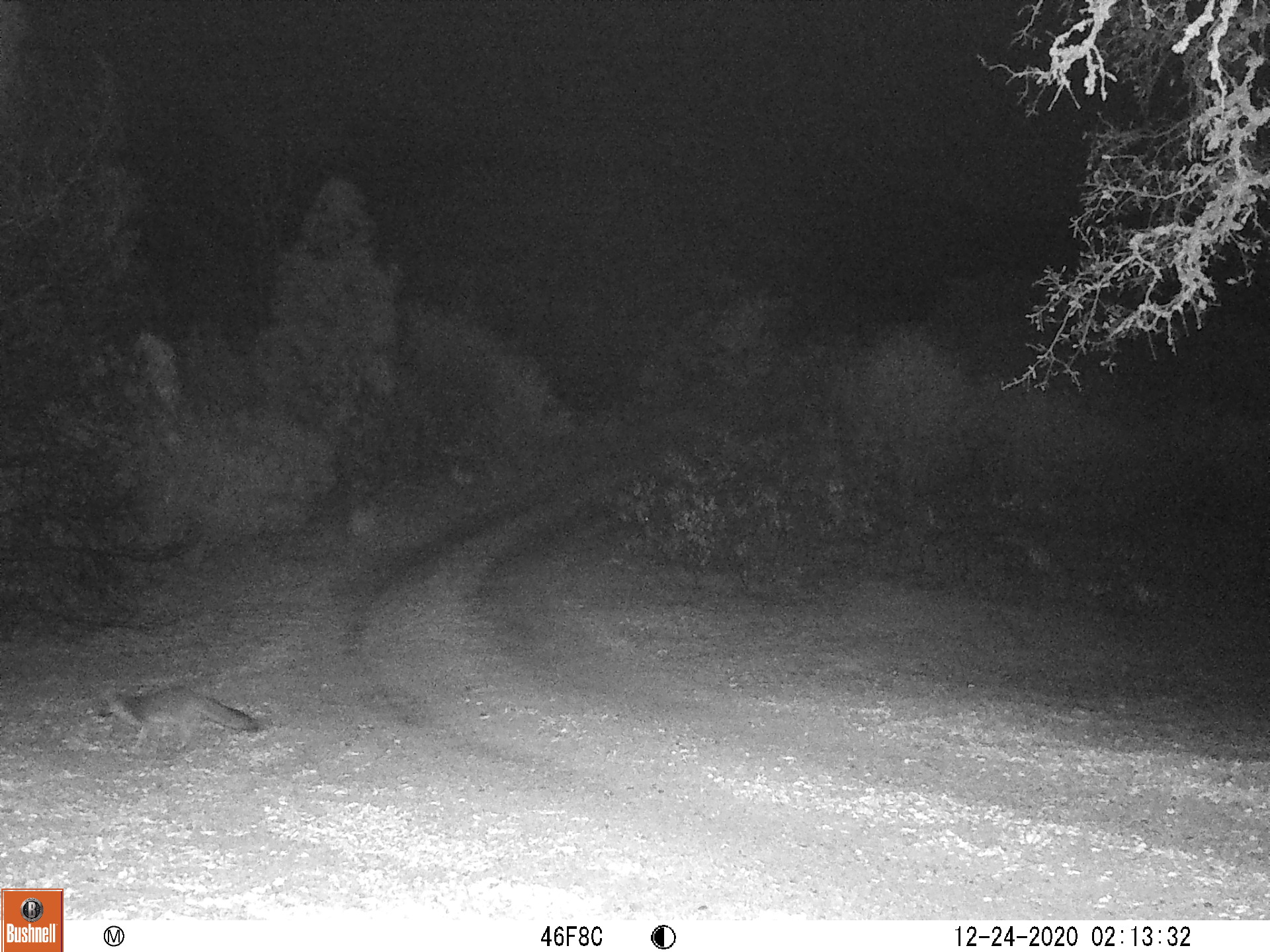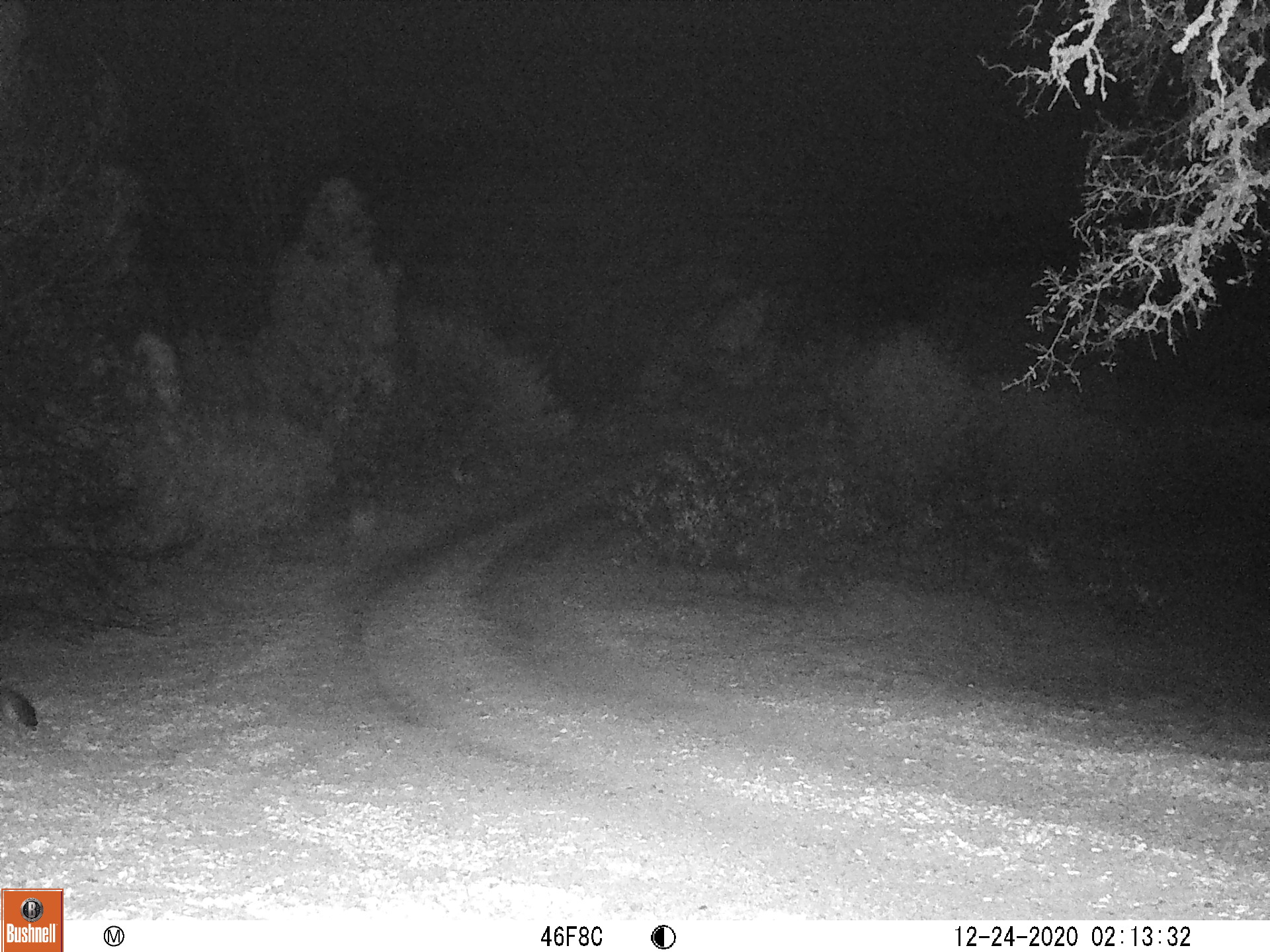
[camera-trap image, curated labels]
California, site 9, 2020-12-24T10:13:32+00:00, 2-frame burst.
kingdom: Animalia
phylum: Chordata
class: Mammalia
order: Carnivora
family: Canidae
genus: Urocyon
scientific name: Urocyon cinereoargenteus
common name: gray fox